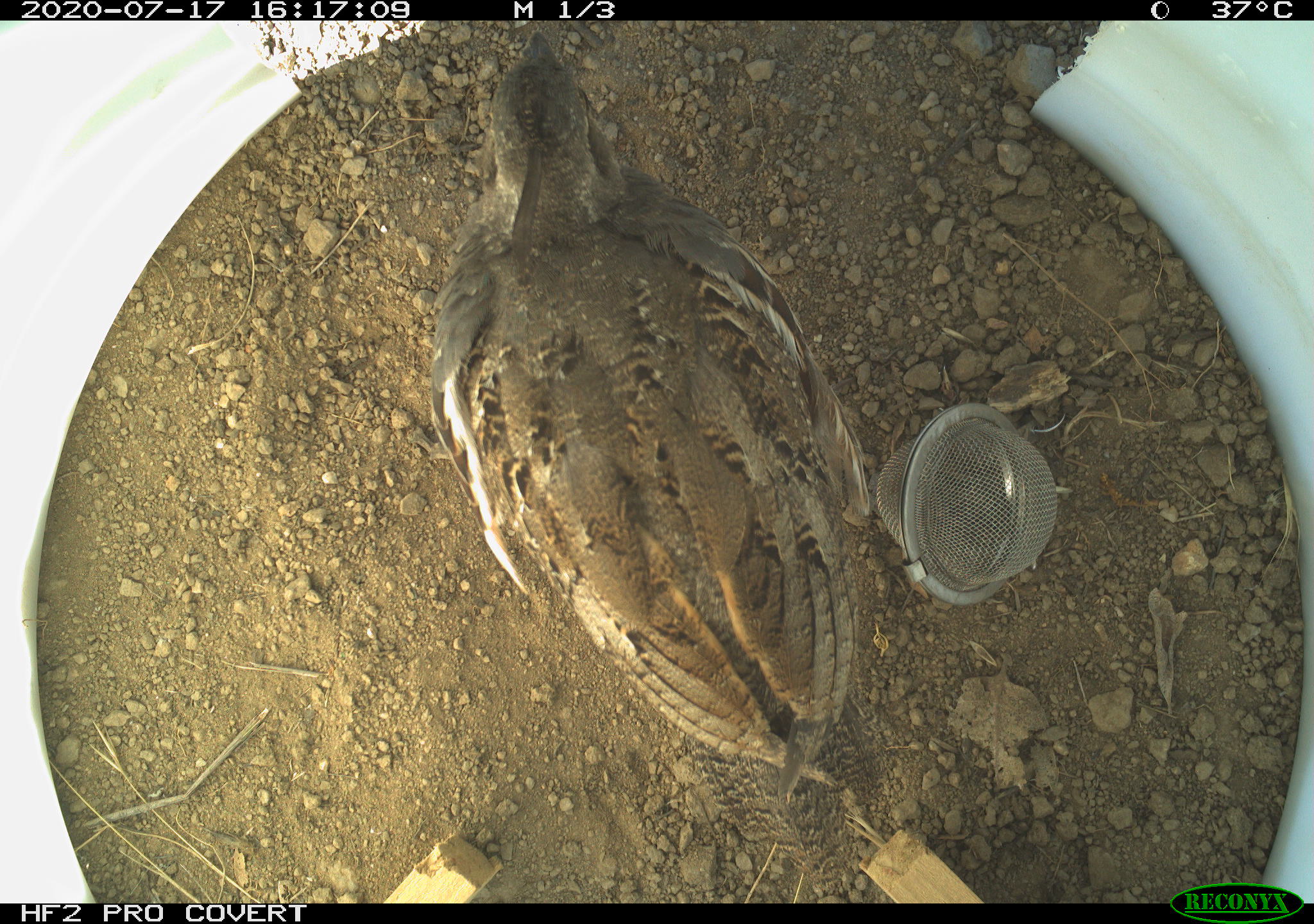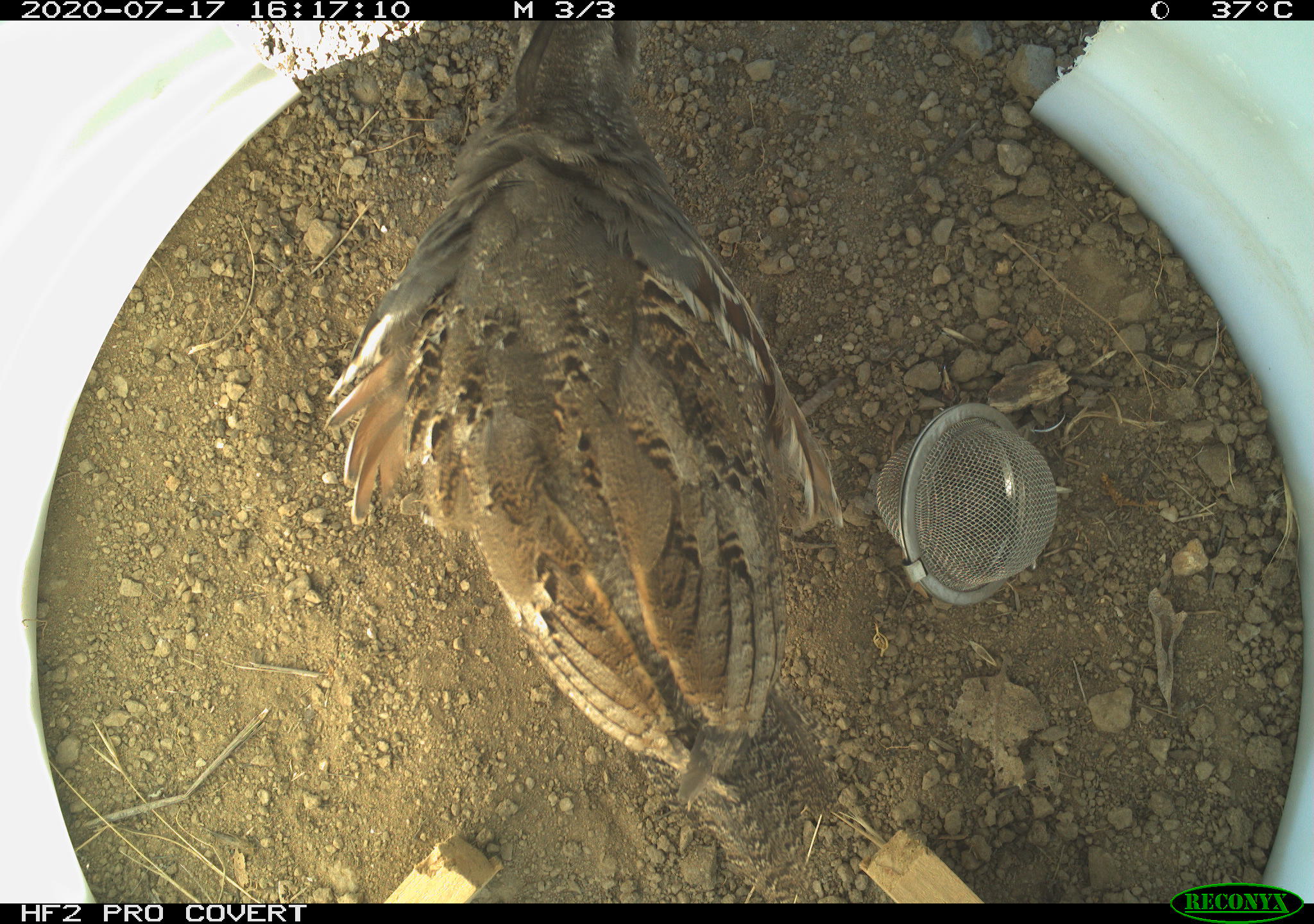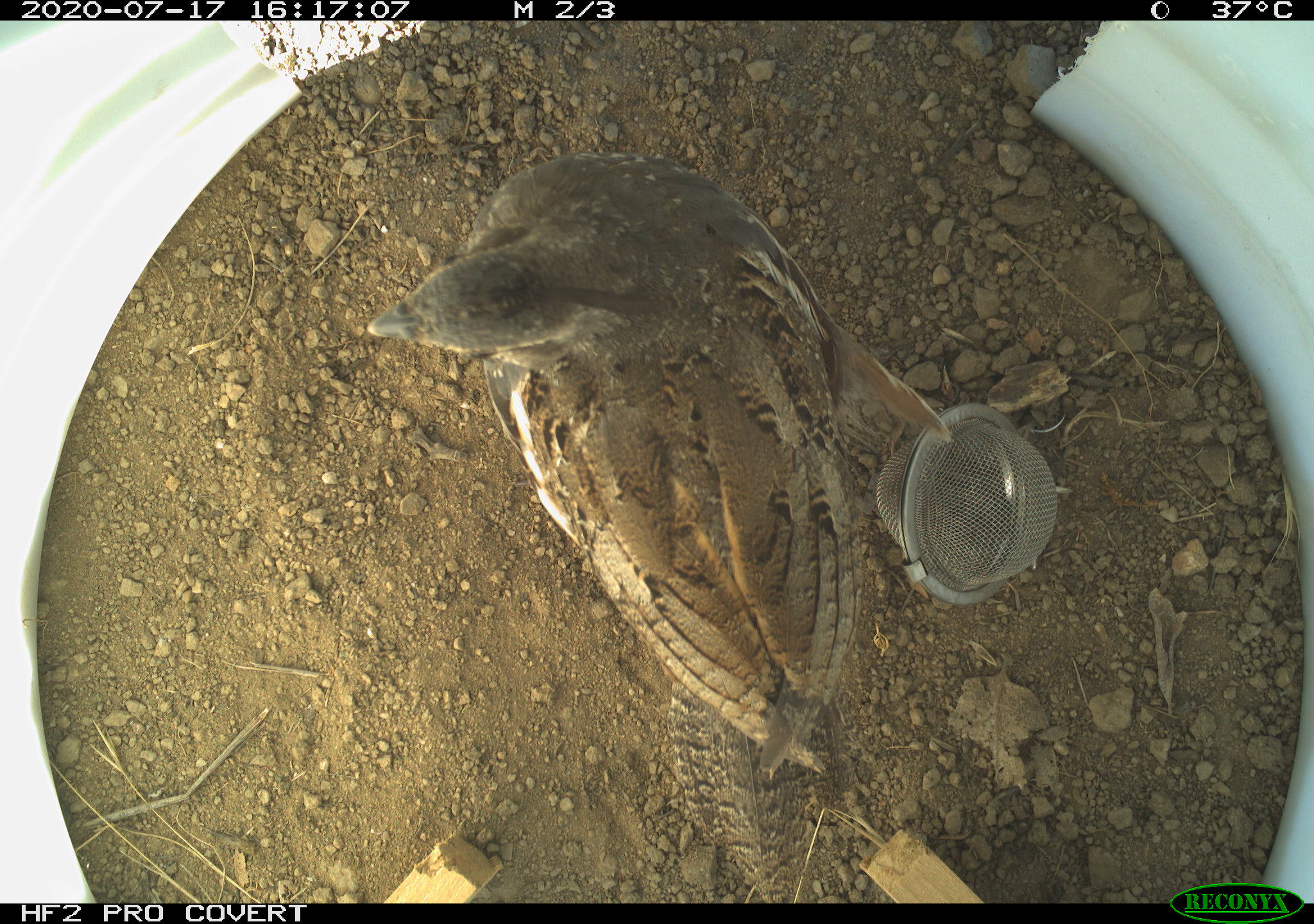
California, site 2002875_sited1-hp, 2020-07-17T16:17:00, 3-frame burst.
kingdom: Animalia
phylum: Chordata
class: Aves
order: Galliformes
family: Phasianidae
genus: Ophrysia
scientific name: Ophrysia superciliosa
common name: mountain quail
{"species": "mountain quail (Ophrysia superciliosa)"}